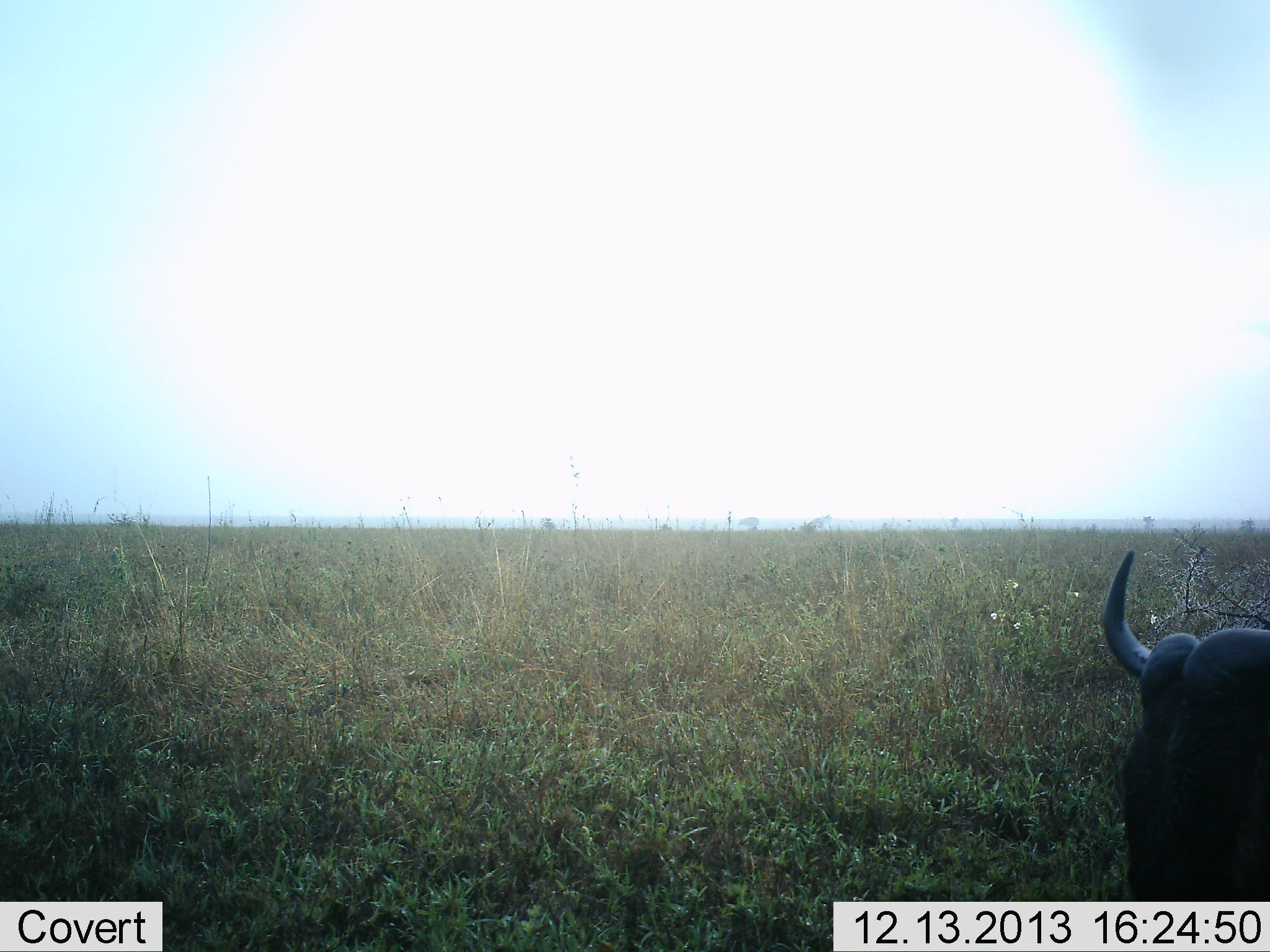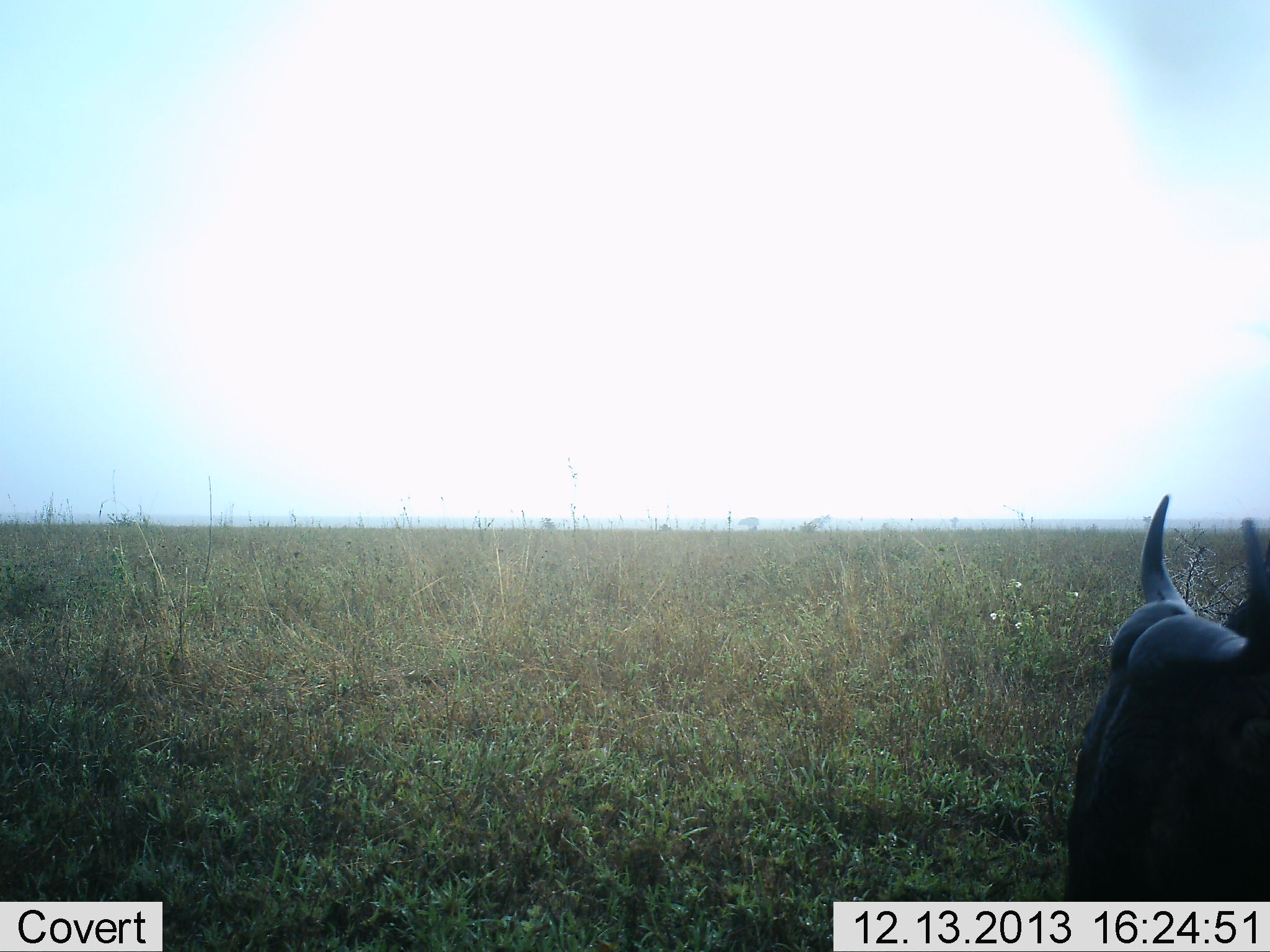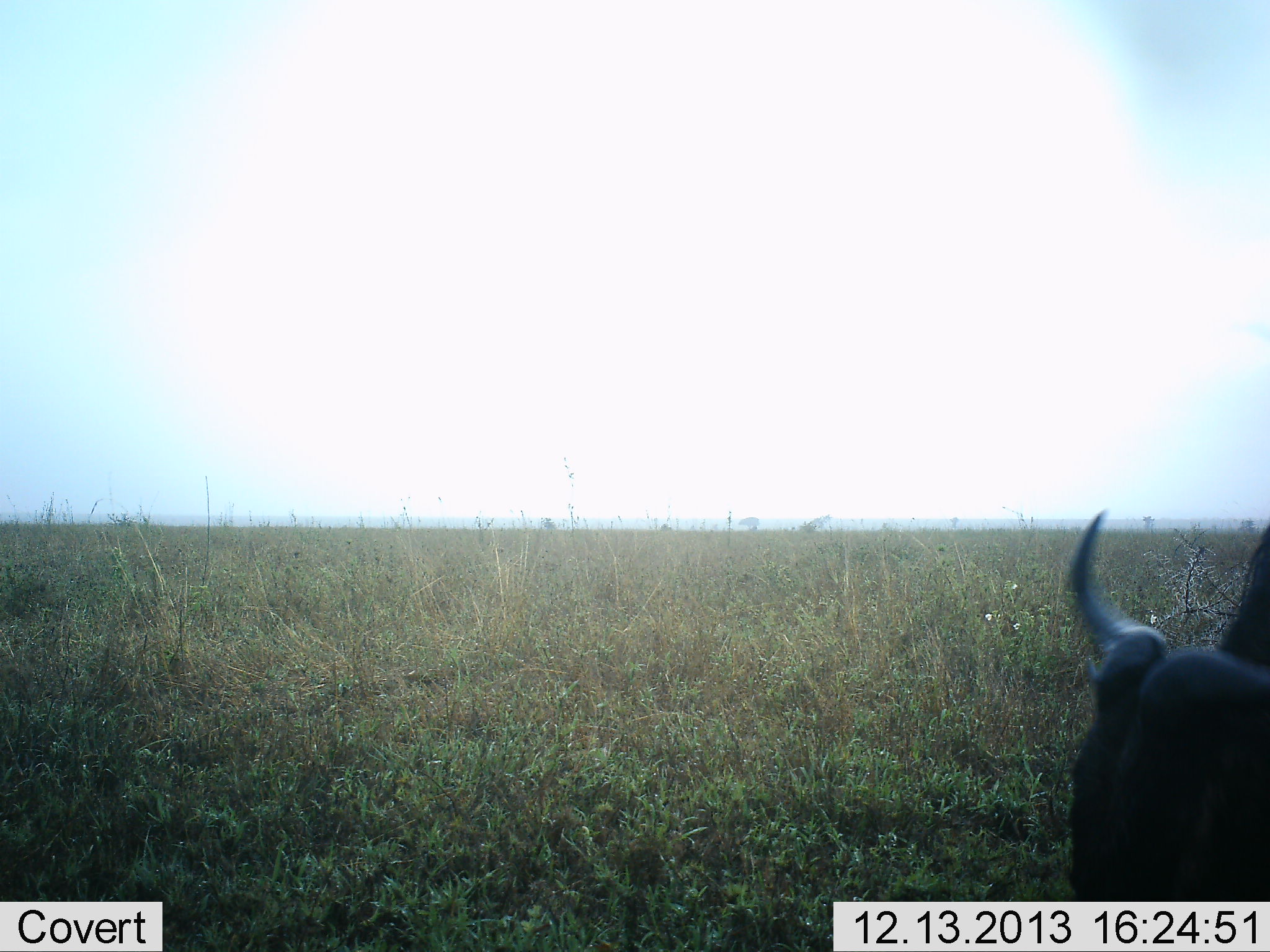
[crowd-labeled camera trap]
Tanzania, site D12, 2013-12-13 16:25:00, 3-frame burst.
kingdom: Animalia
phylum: Chordata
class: Mammalia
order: Artiodactyla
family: Bovidae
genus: Connochaetes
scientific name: Connochaetes taurinus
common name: blue wildebeest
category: wildebeest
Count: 1.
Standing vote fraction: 70%.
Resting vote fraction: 20%.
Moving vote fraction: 10%.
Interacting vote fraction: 0%.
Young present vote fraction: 0%.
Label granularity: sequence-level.